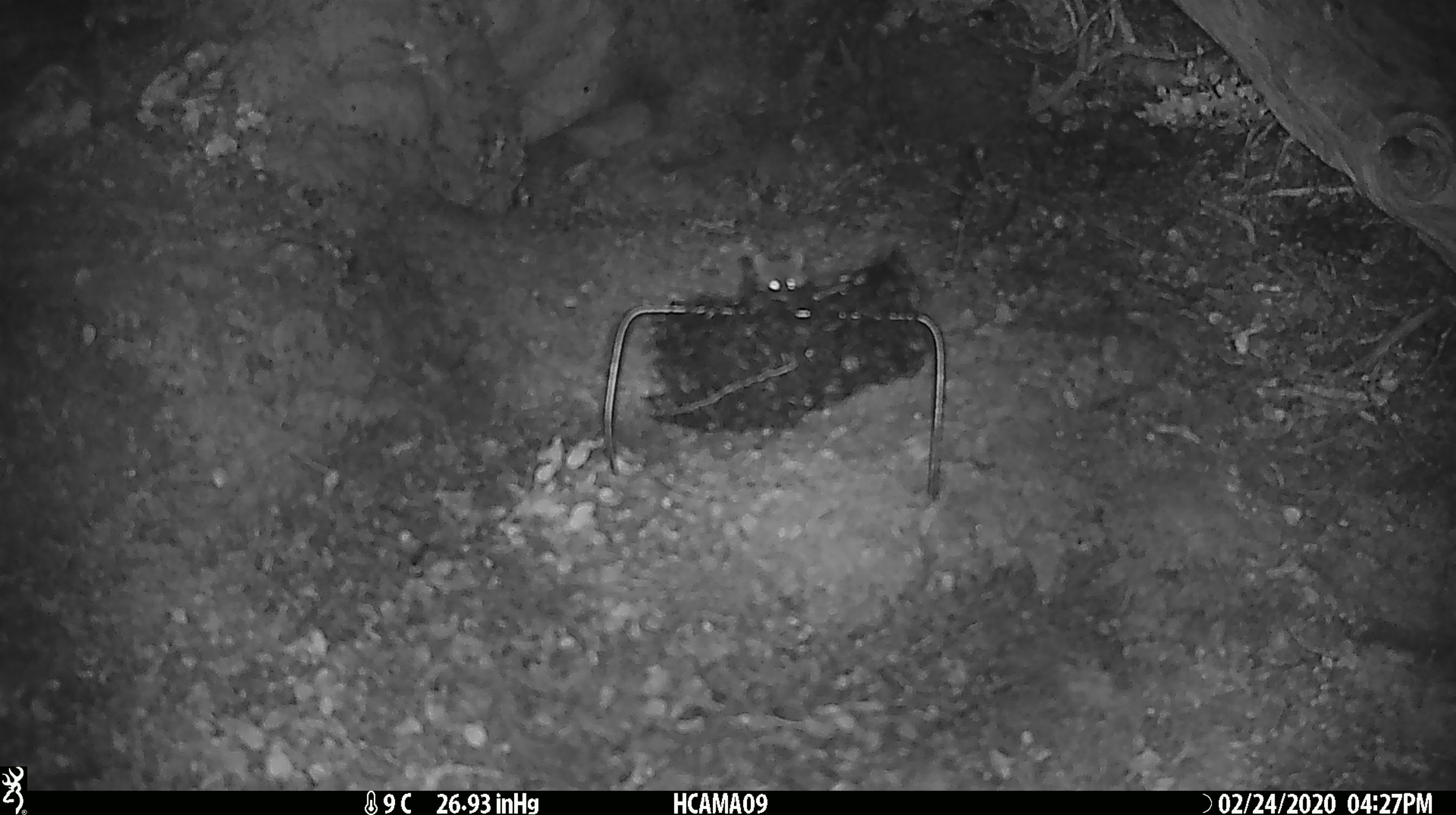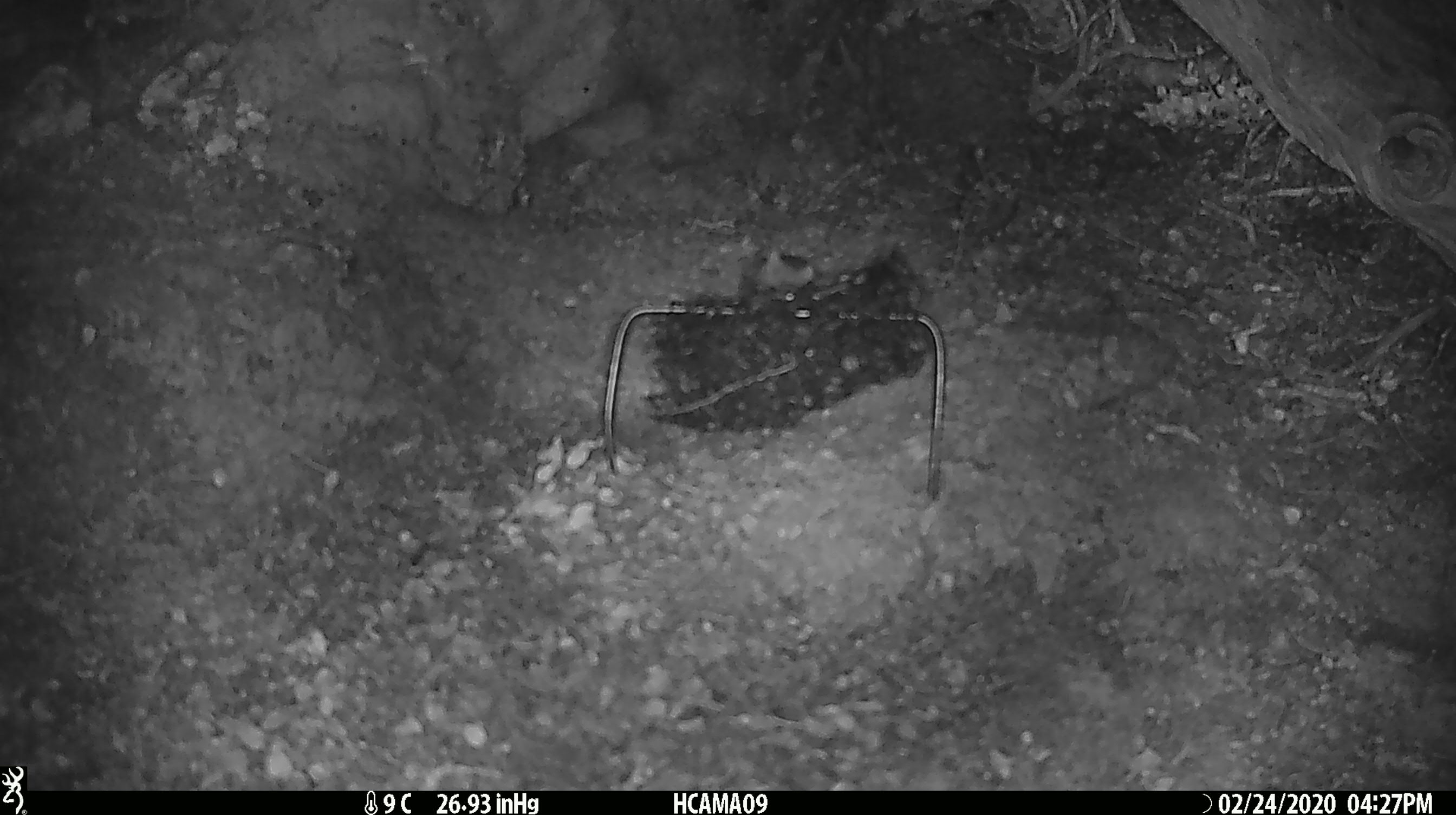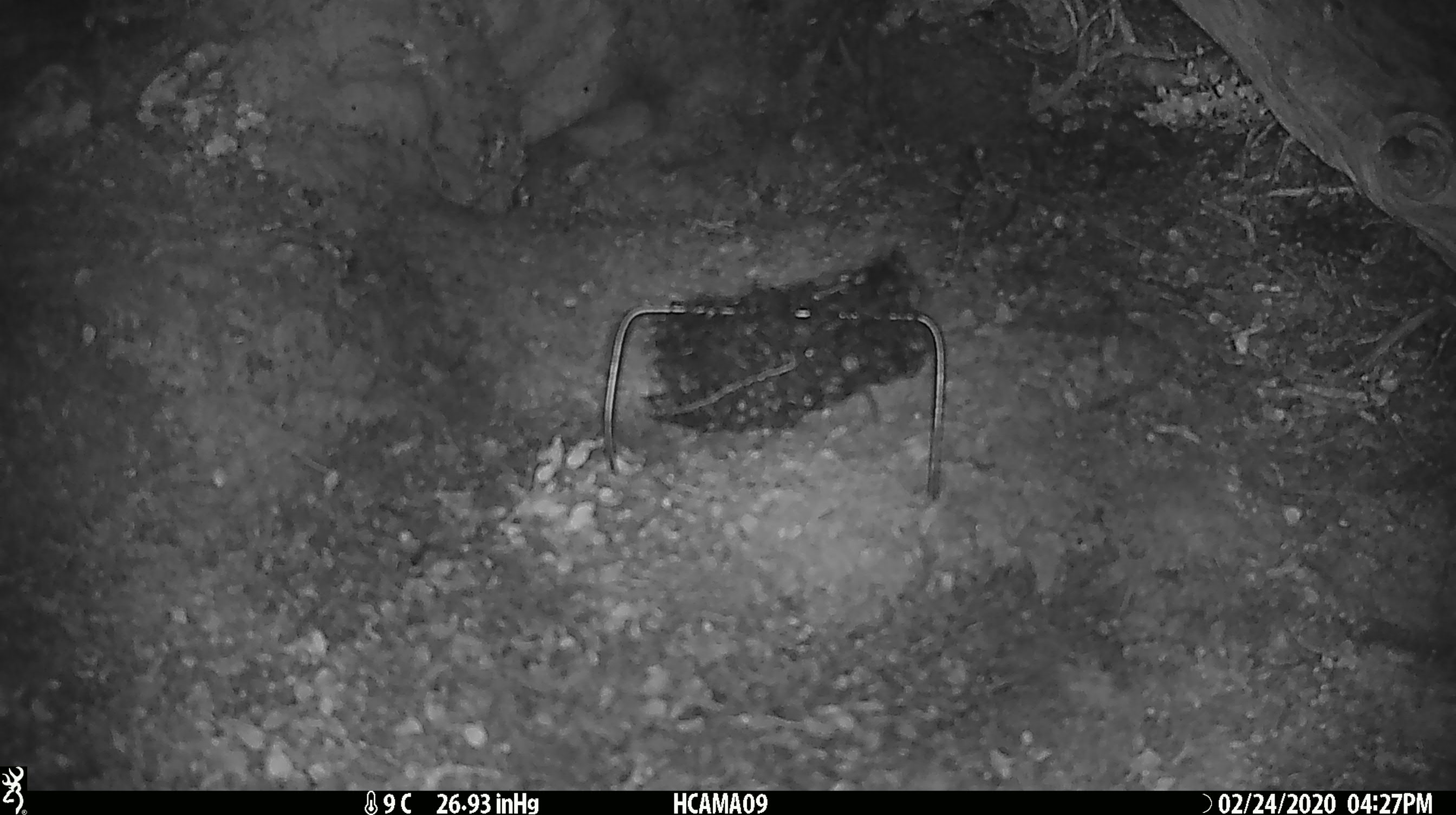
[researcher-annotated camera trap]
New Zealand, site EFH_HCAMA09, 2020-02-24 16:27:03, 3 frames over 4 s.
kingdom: Animalia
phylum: Chordata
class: Mammalia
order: Rodentia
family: Muridae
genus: Mus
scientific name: Mus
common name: mouse